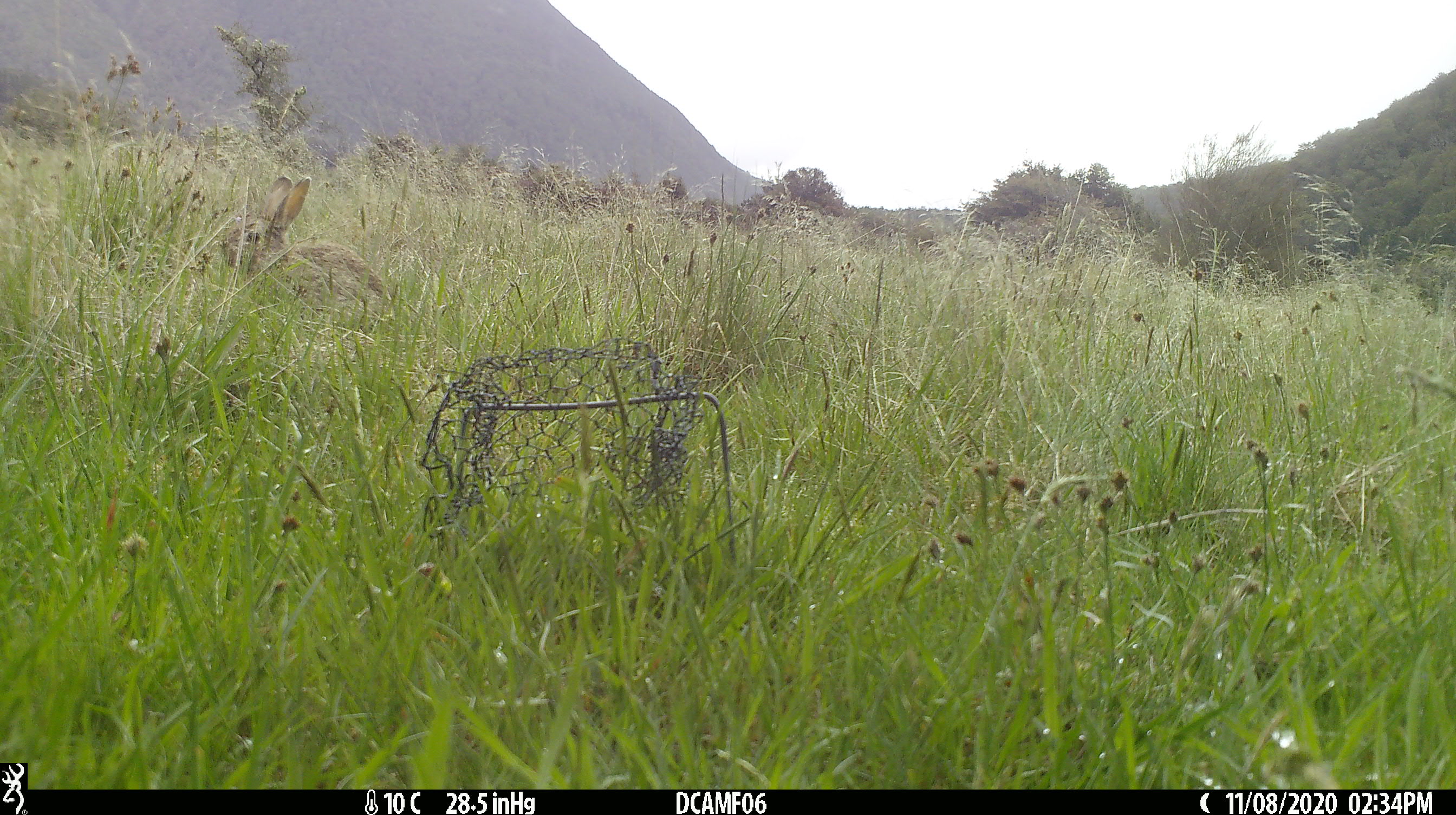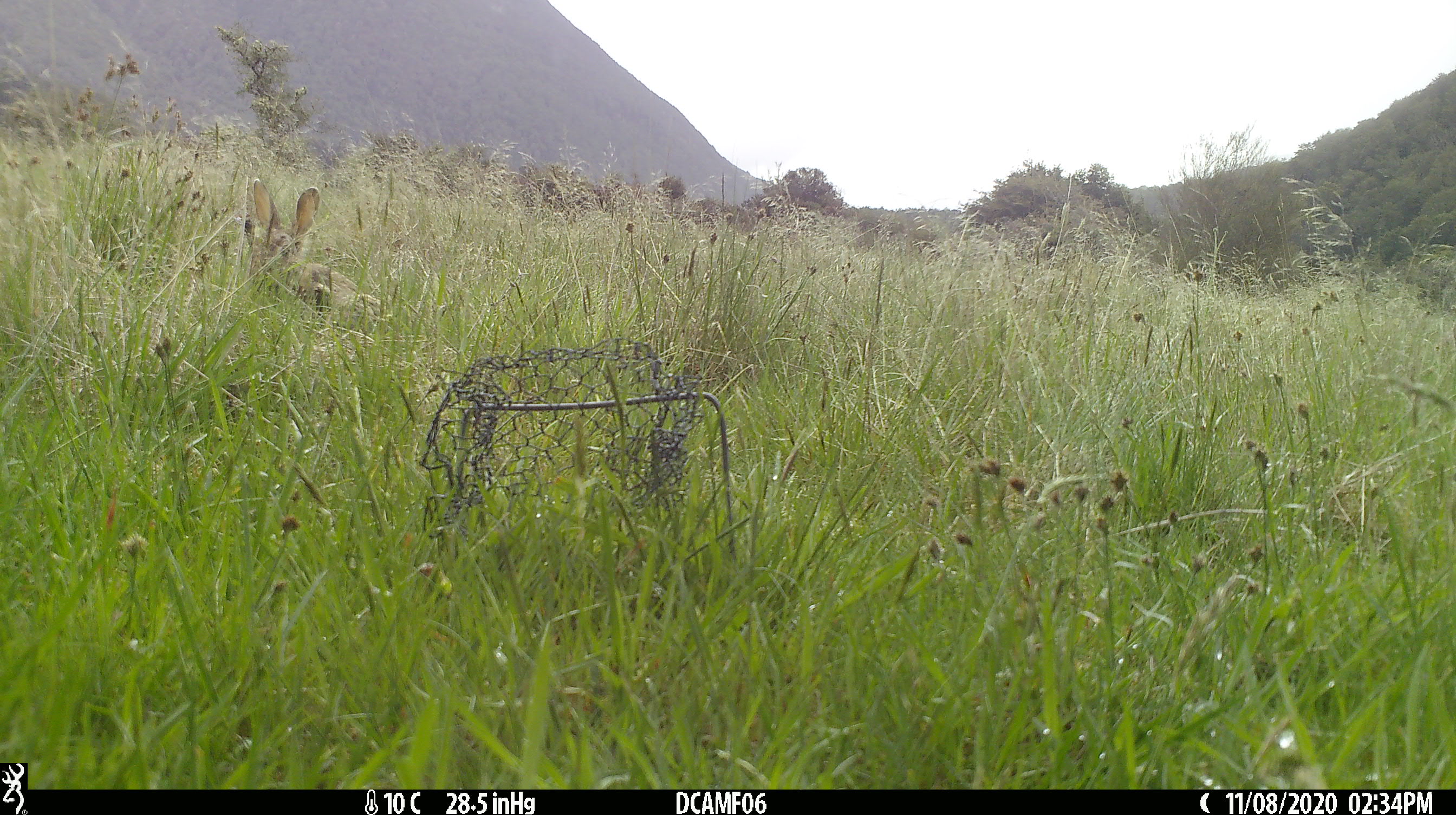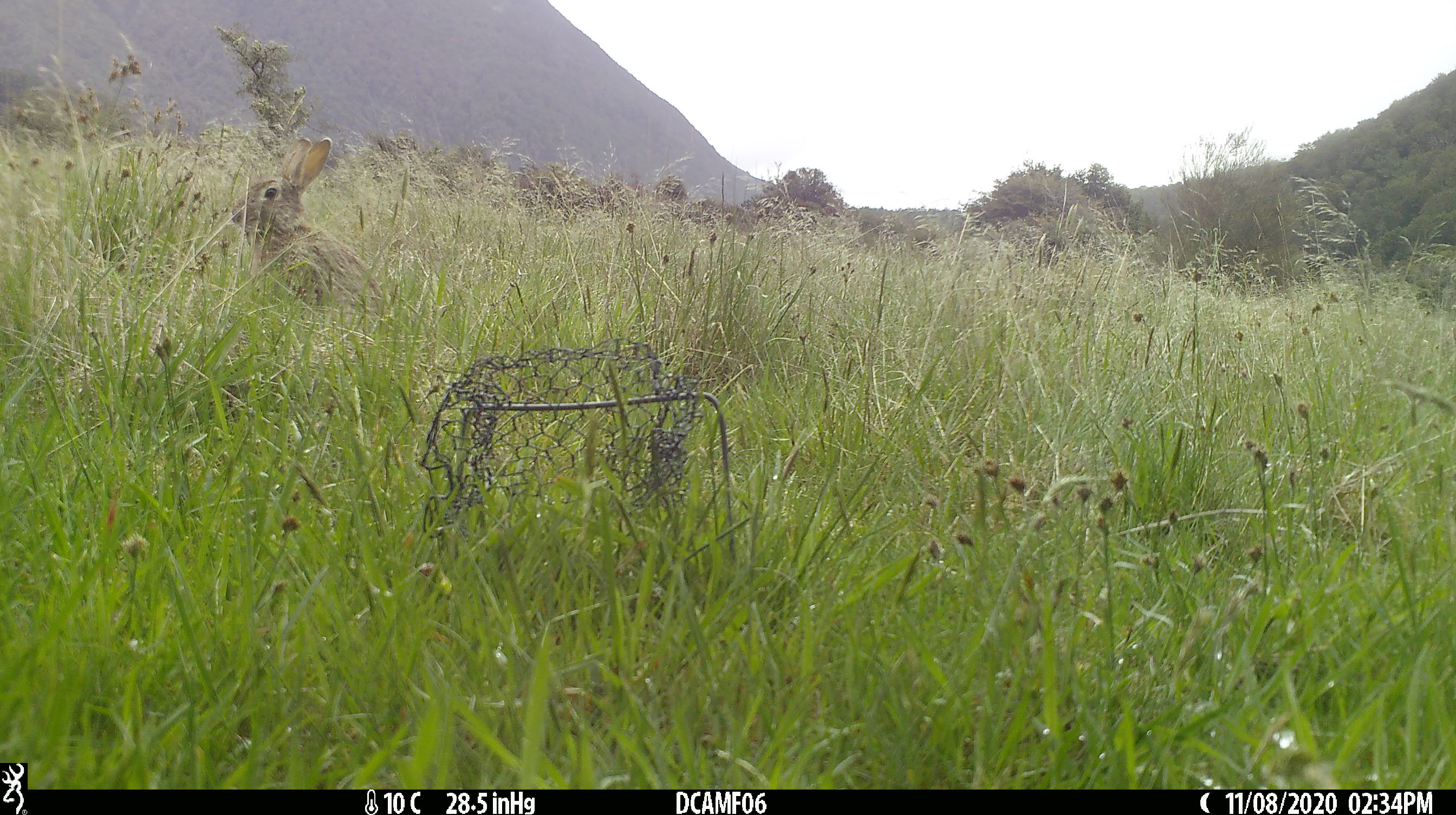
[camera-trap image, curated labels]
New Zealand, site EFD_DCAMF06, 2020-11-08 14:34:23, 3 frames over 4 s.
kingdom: Animalia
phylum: Chordata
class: Mammalia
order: Lagomorpha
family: Leporidae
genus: Oryctolagus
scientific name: Oryctolagus cuniculus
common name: european rabbit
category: rabbit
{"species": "rabbit (european rabbit) (Oryctolagus cuniculus)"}